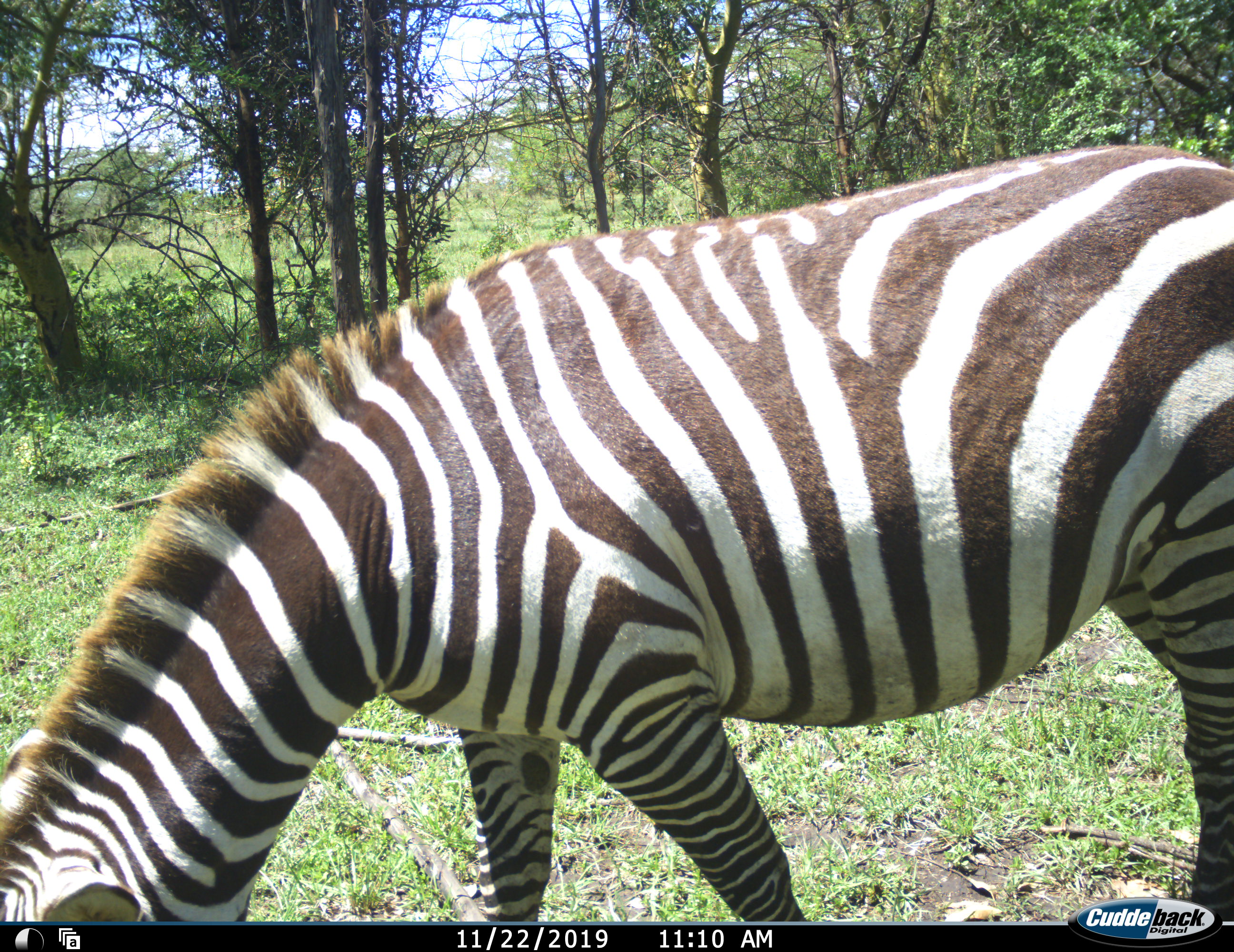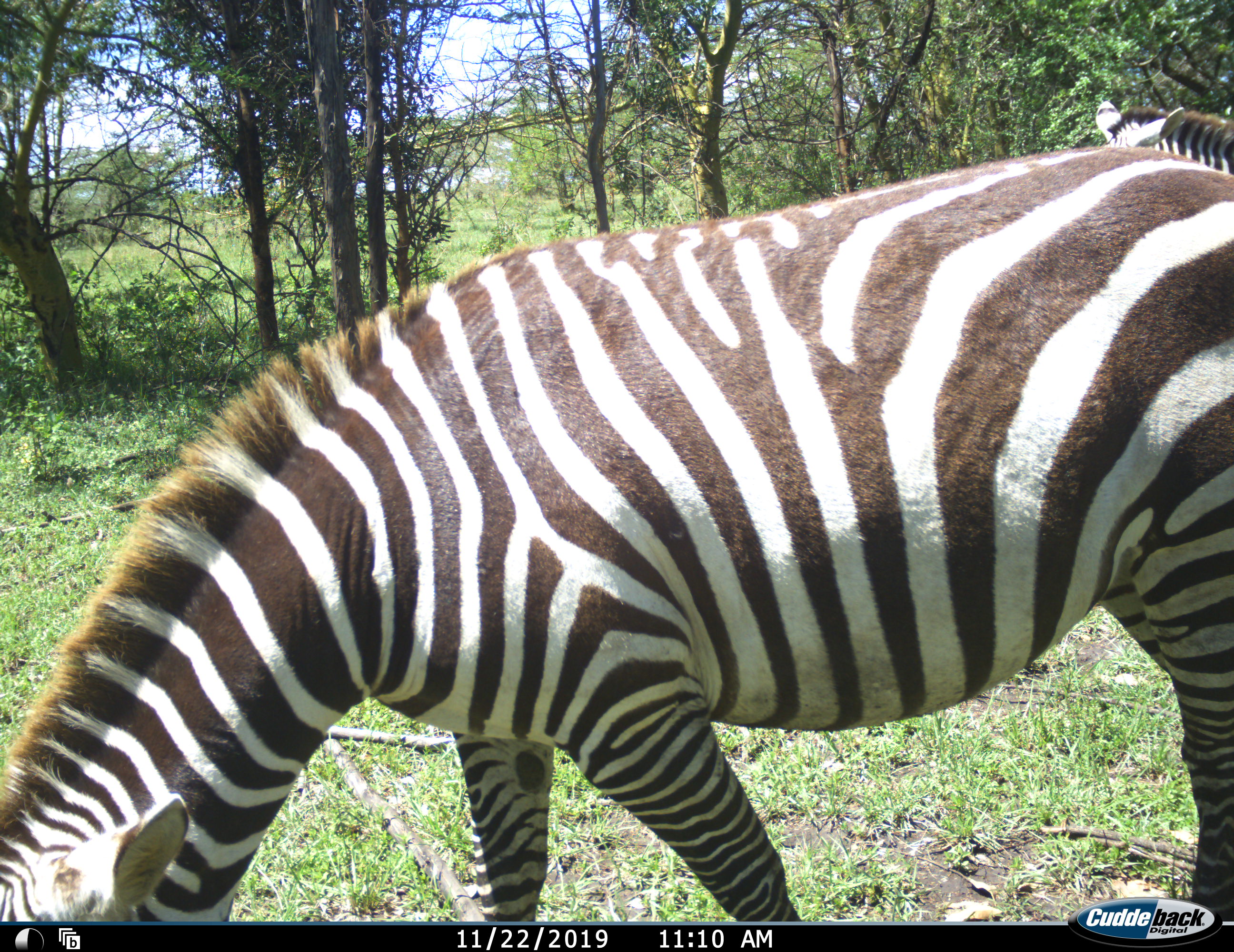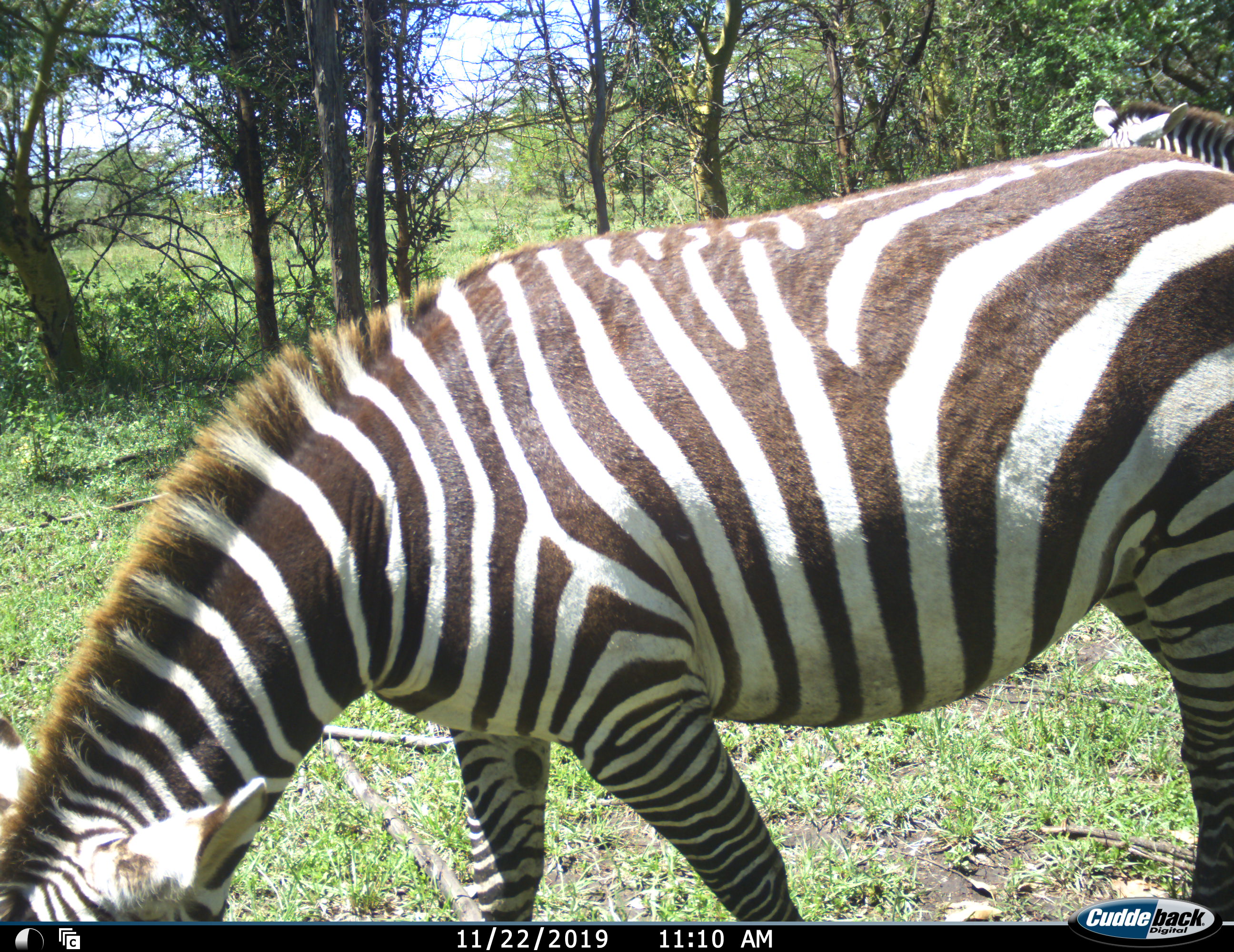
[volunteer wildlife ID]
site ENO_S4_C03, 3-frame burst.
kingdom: Animalia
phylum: Chordata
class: Mammalia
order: Perissodactyla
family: Equidae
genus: Equus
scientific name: Equus quagga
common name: plains zebra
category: zebraplains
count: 2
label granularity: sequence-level